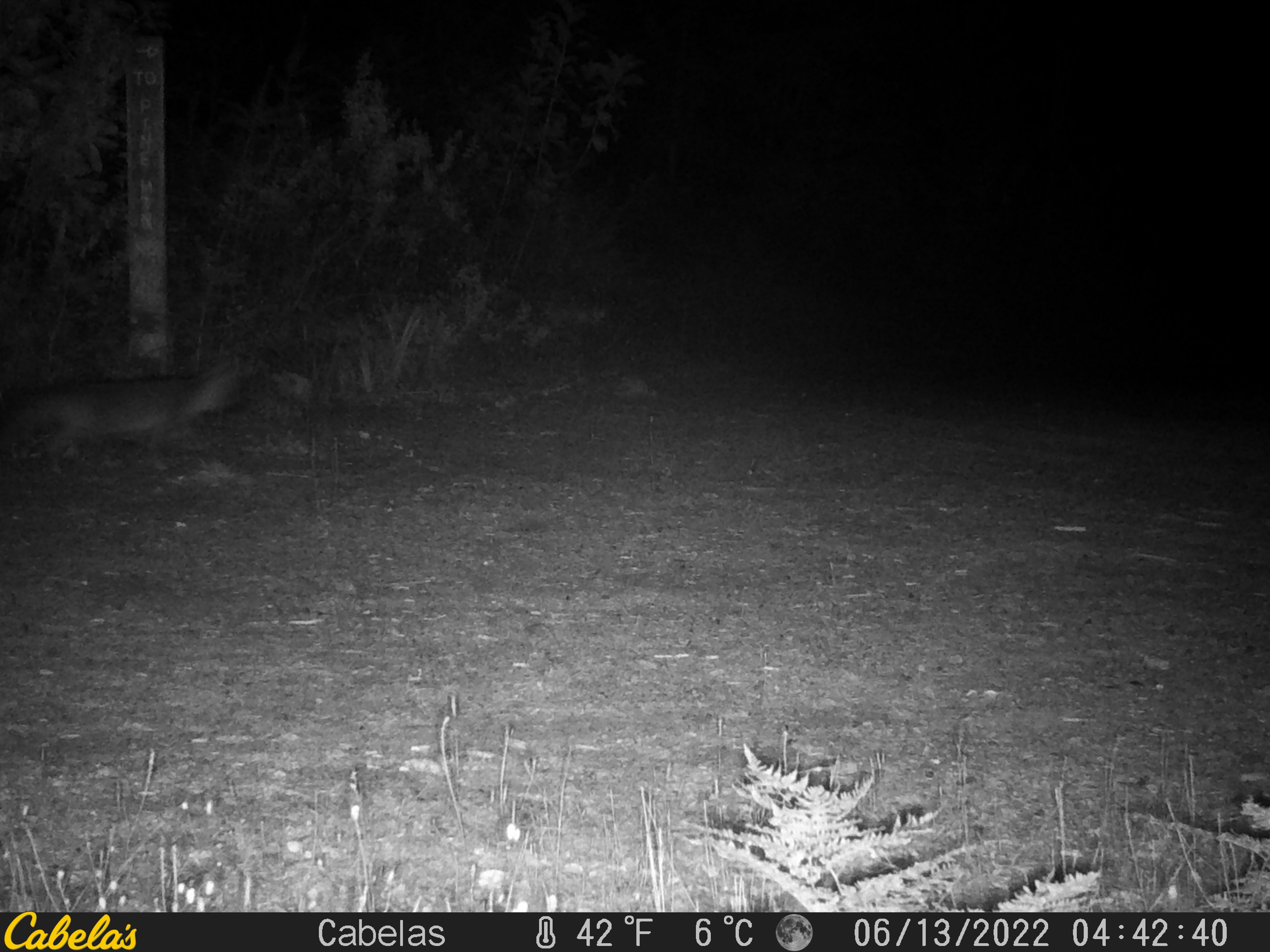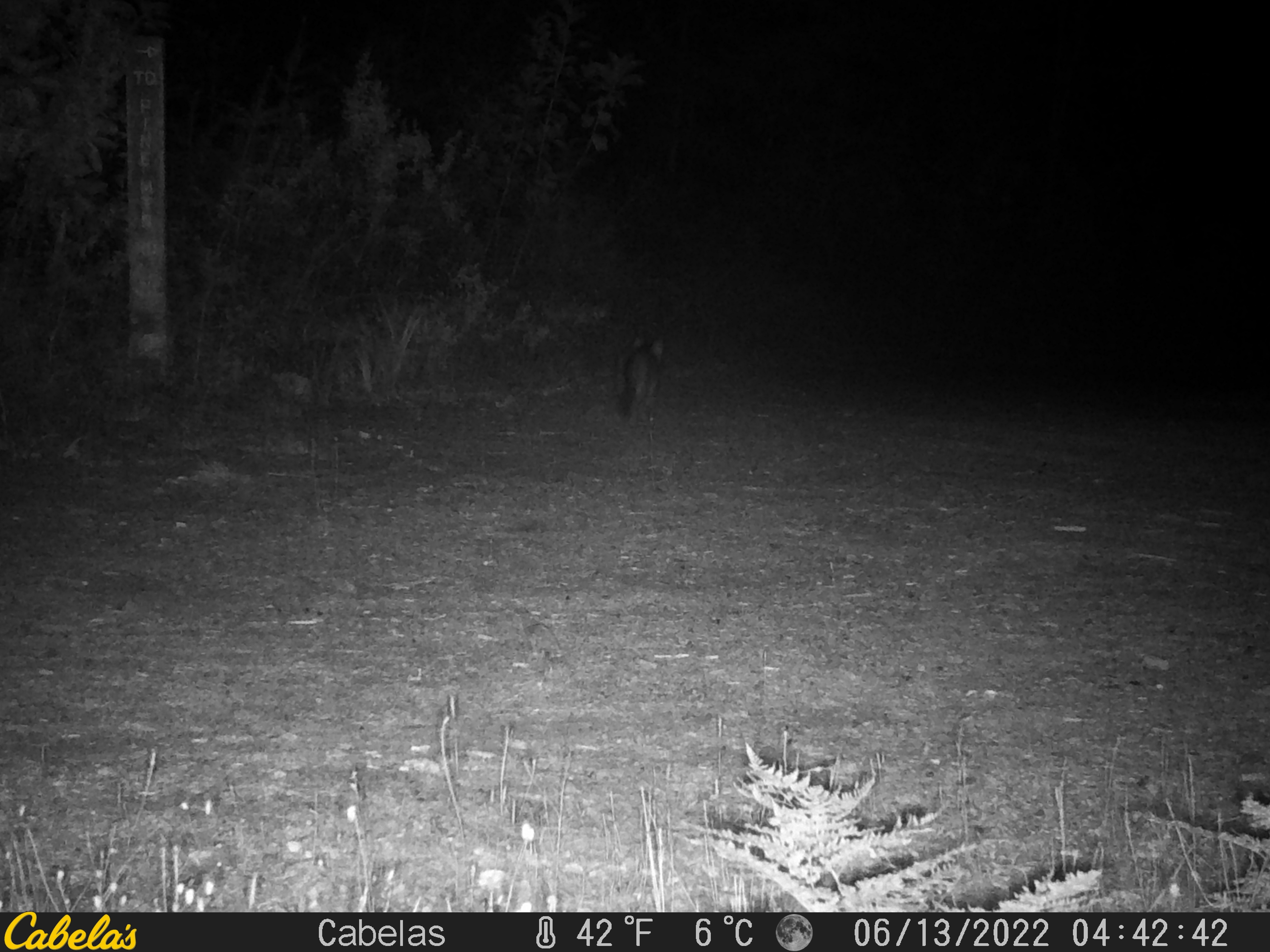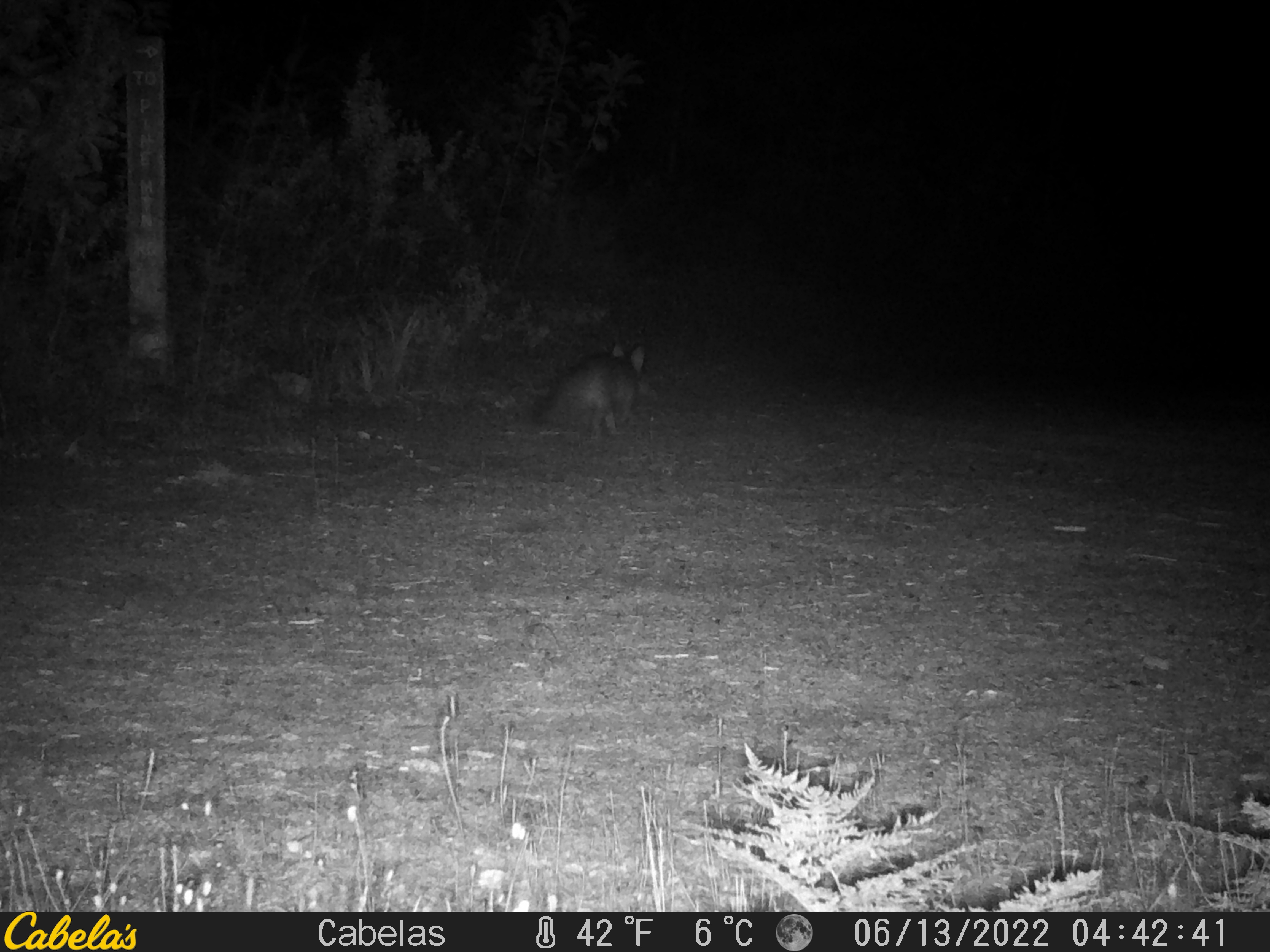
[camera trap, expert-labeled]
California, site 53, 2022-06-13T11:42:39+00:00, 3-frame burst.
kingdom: Animalia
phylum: Chordata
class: Mammalia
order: Carnivora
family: Canidae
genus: Urocyon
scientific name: Urocyon cinereoargenteus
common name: gray fox